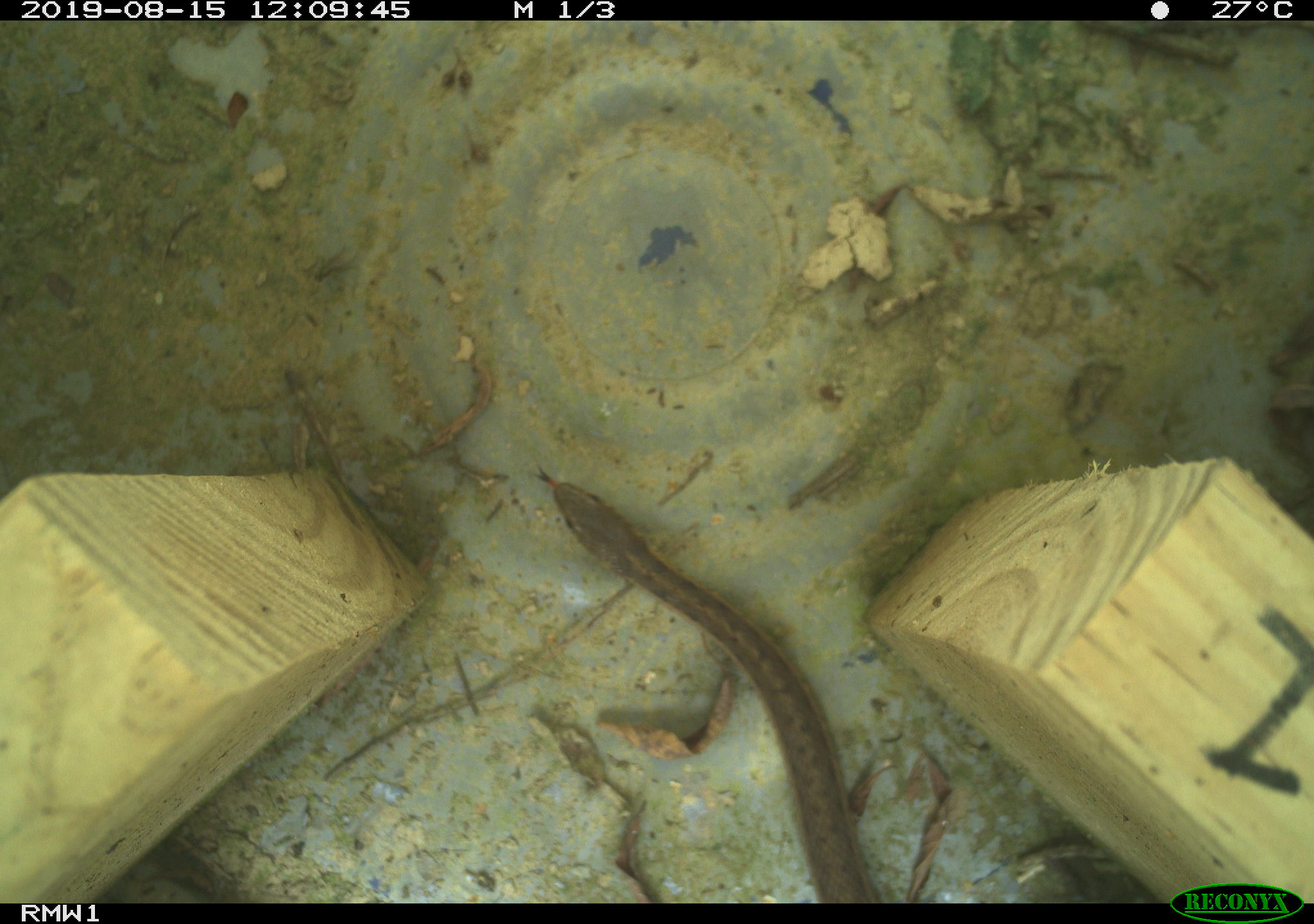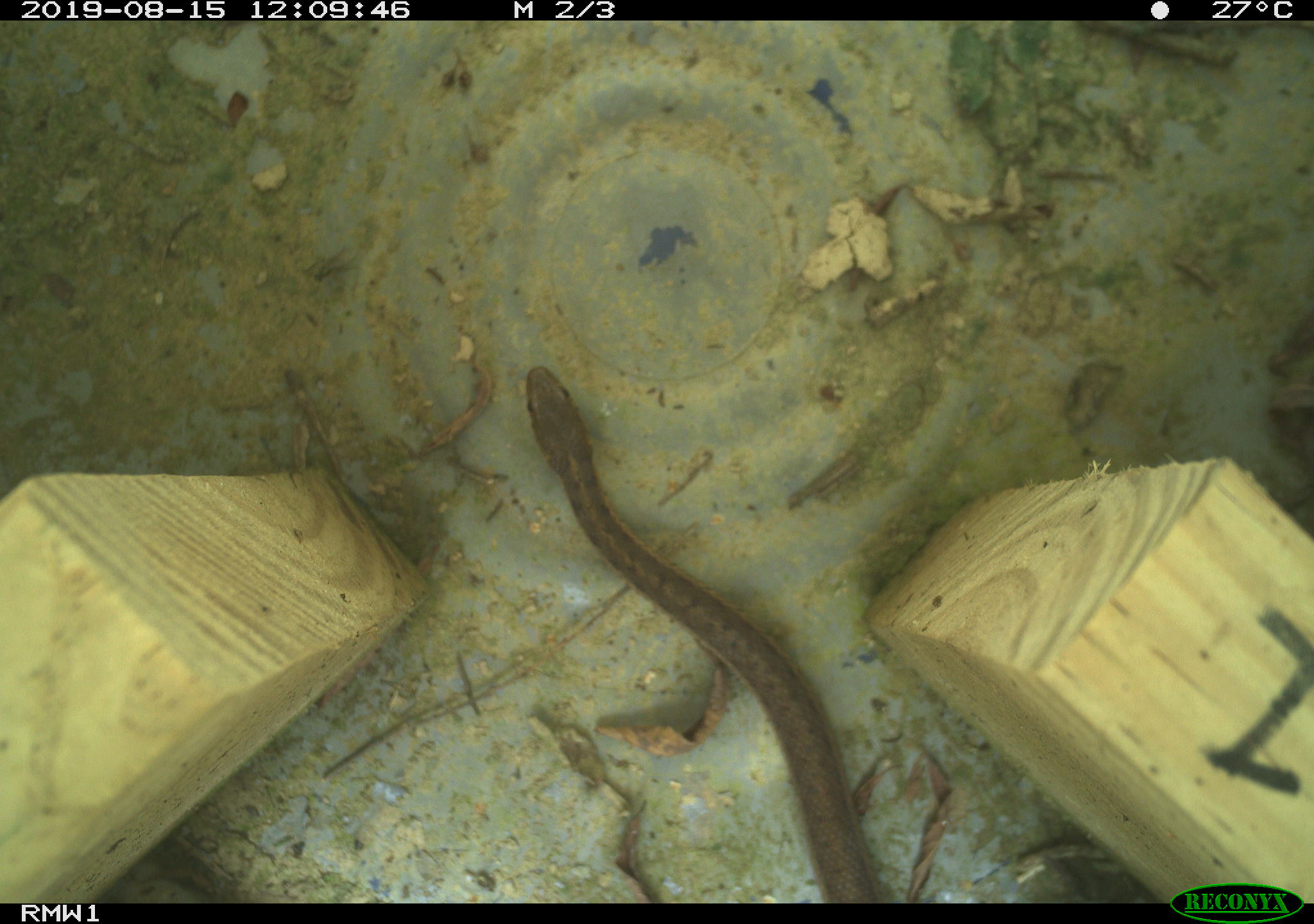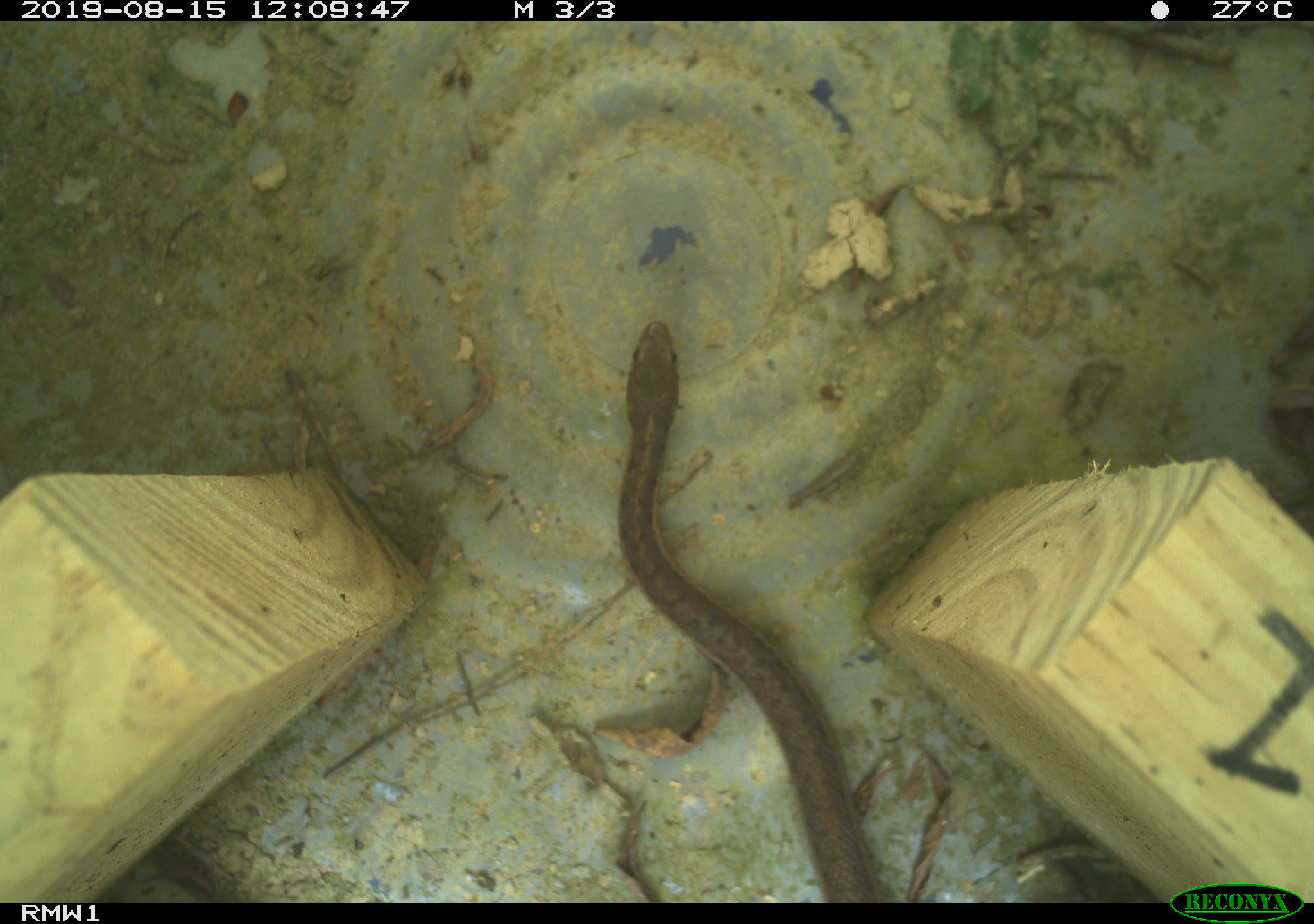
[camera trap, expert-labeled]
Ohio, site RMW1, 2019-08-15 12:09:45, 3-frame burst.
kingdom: Animalia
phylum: Chordata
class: Reptilia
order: Squamata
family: Colubridae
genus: Thamnophis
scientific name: Thamnophis sirtalis sirtalis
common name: eastern gartersnake